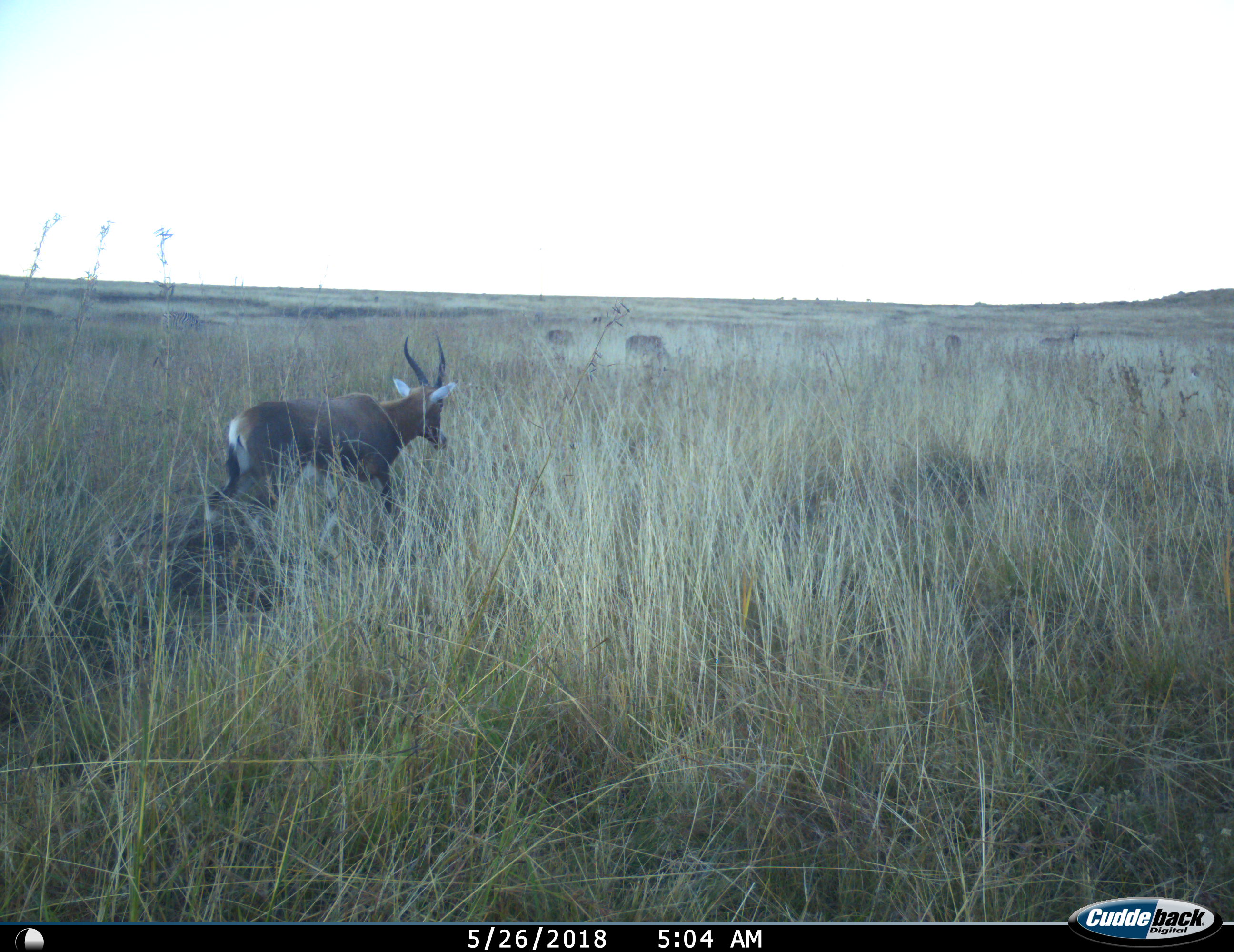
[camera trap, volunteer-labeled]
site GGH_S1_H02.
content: unidentified animal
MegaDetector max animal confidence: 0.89